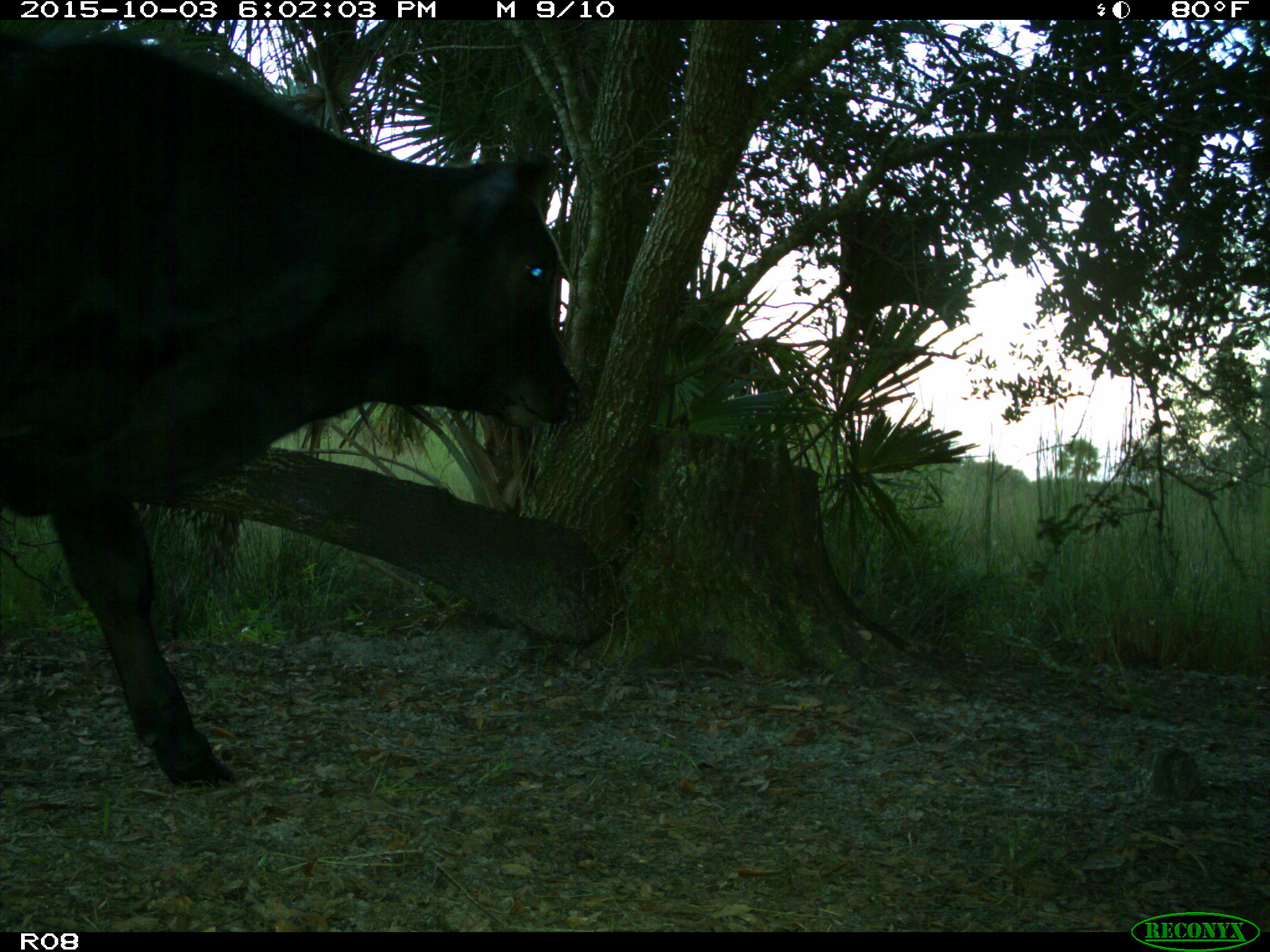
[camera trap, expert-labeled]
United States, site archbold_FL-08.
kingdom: Animalia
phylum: Chordata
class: Mammalia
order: Artiodactyla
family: Bovidae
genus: Bos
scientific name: Bos taurus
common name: domestic cow